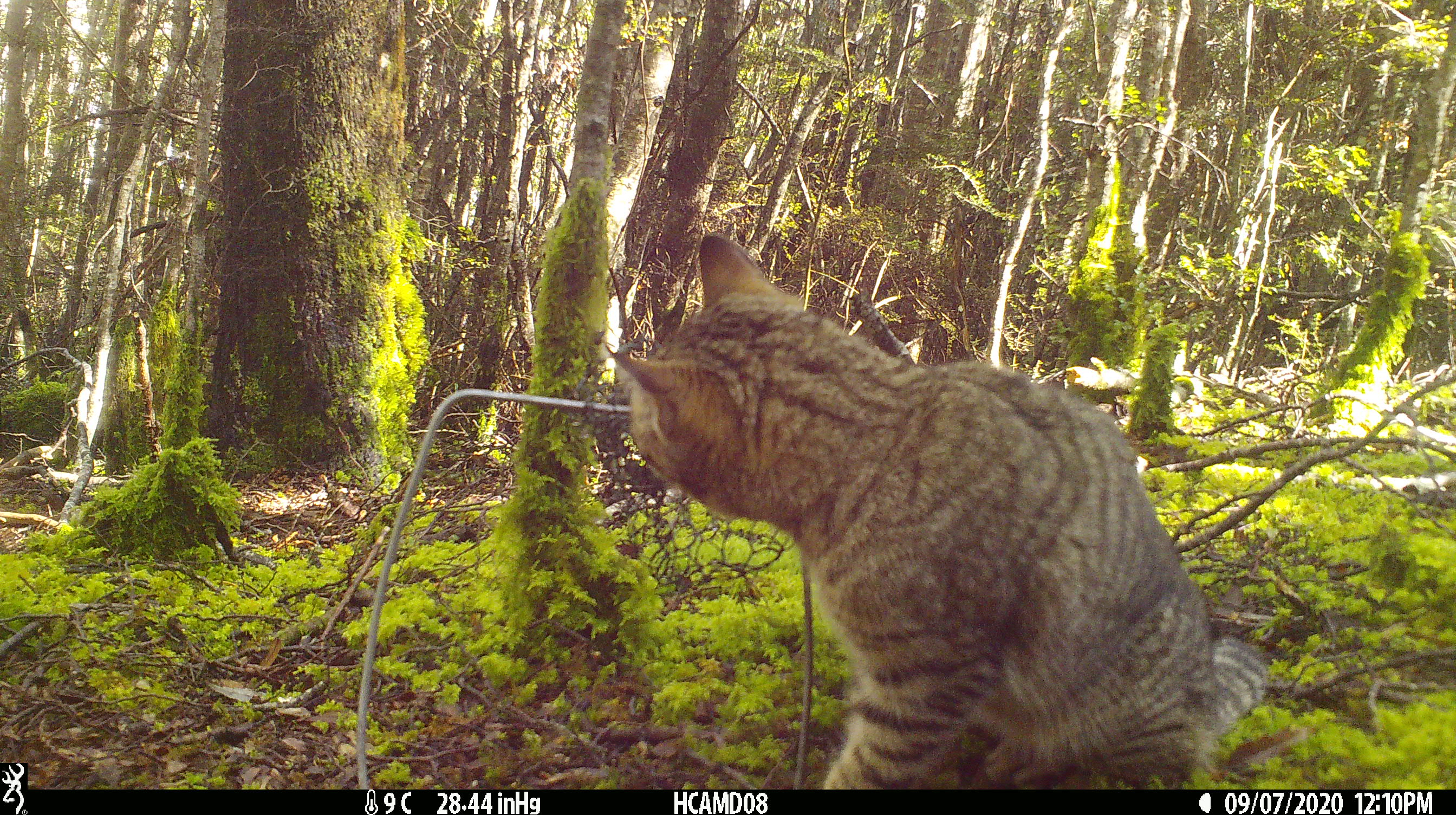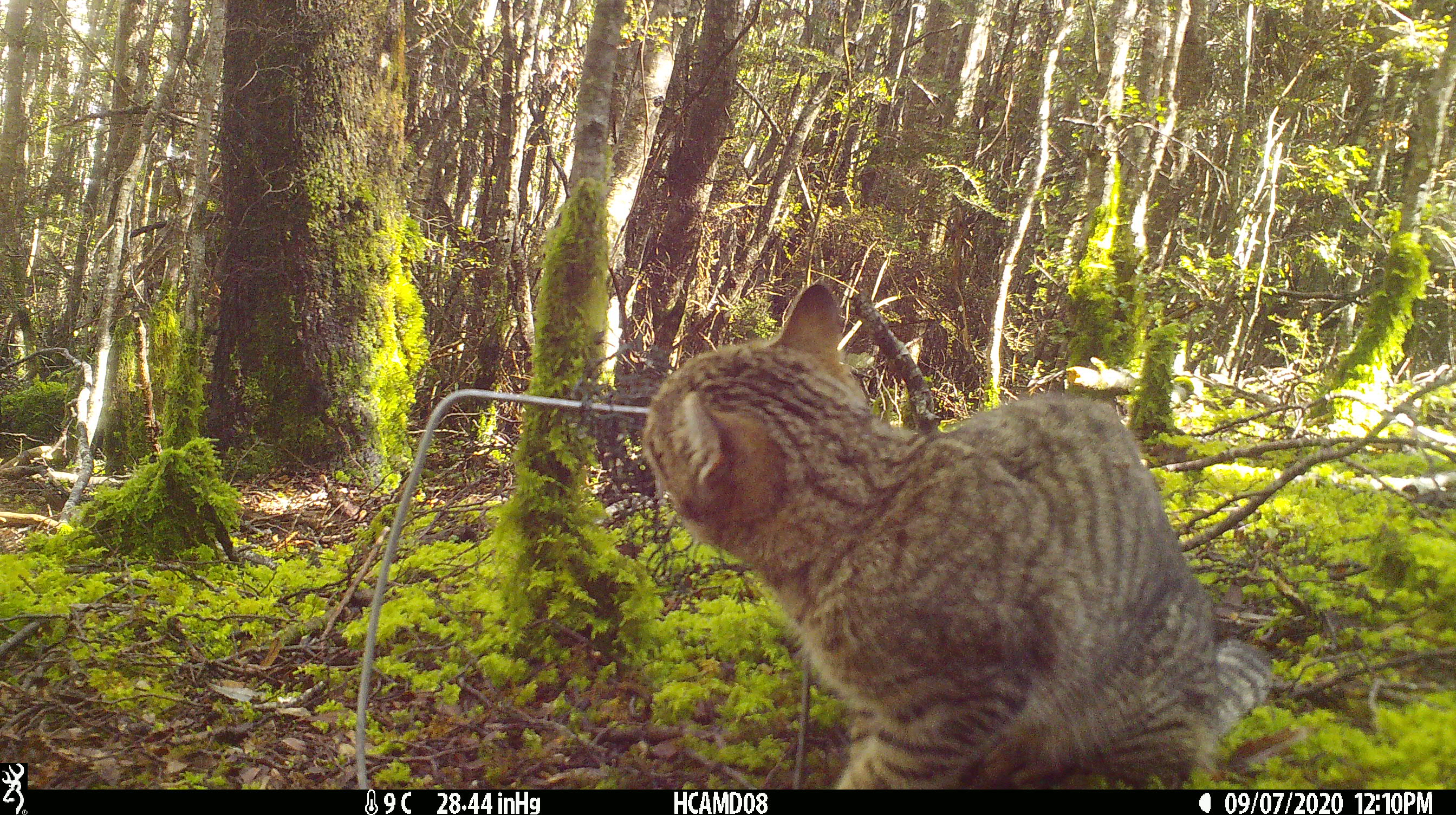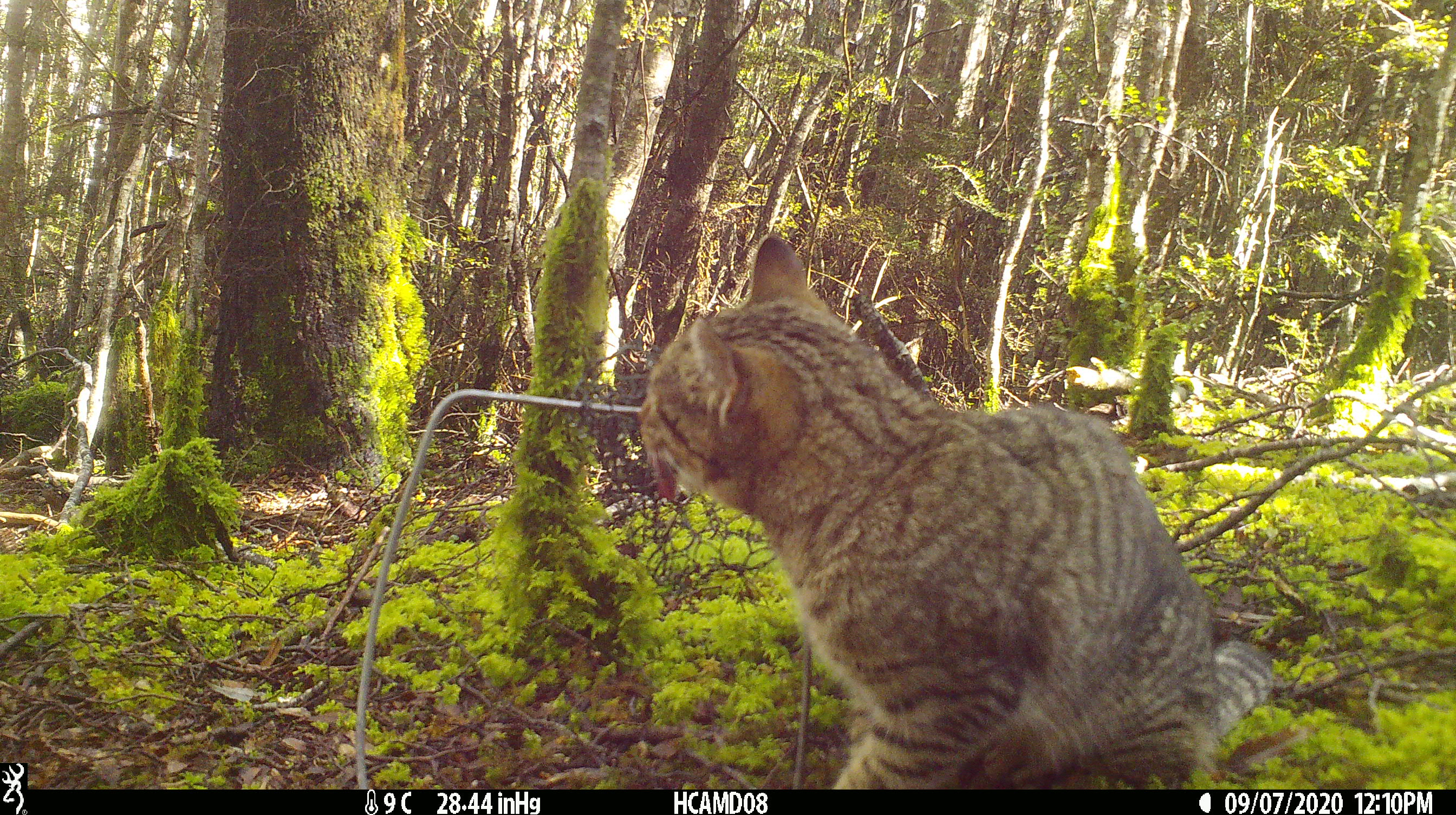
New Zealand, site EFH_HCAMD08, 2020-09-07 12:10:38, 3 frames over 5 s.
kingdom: Animalia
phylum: Chordata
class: Mammalia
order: Carnivora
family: Felidae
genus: Felis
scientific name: Felis catus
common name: domestic cat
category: cat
Cat (domestic cat) (Felis catus).